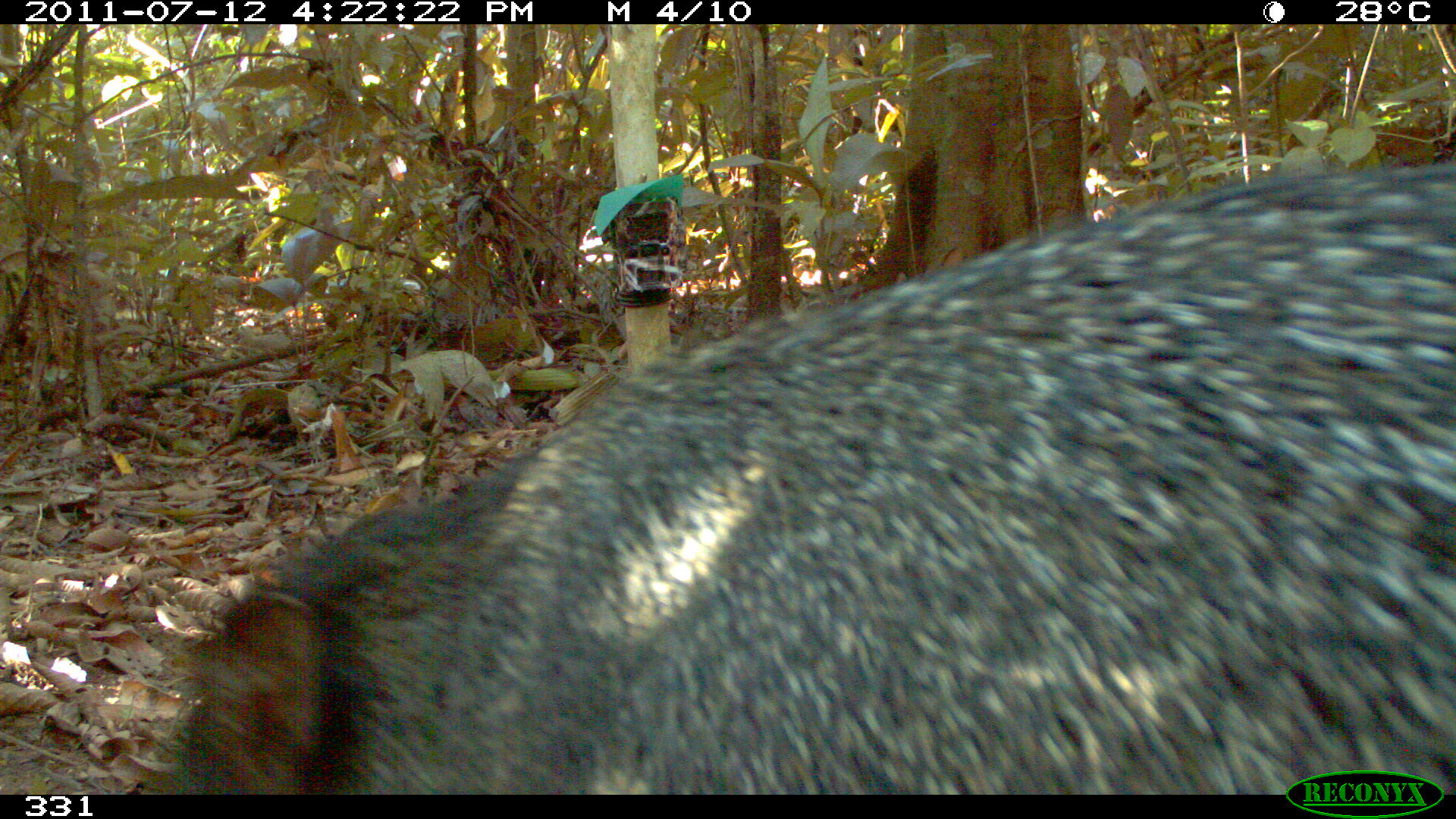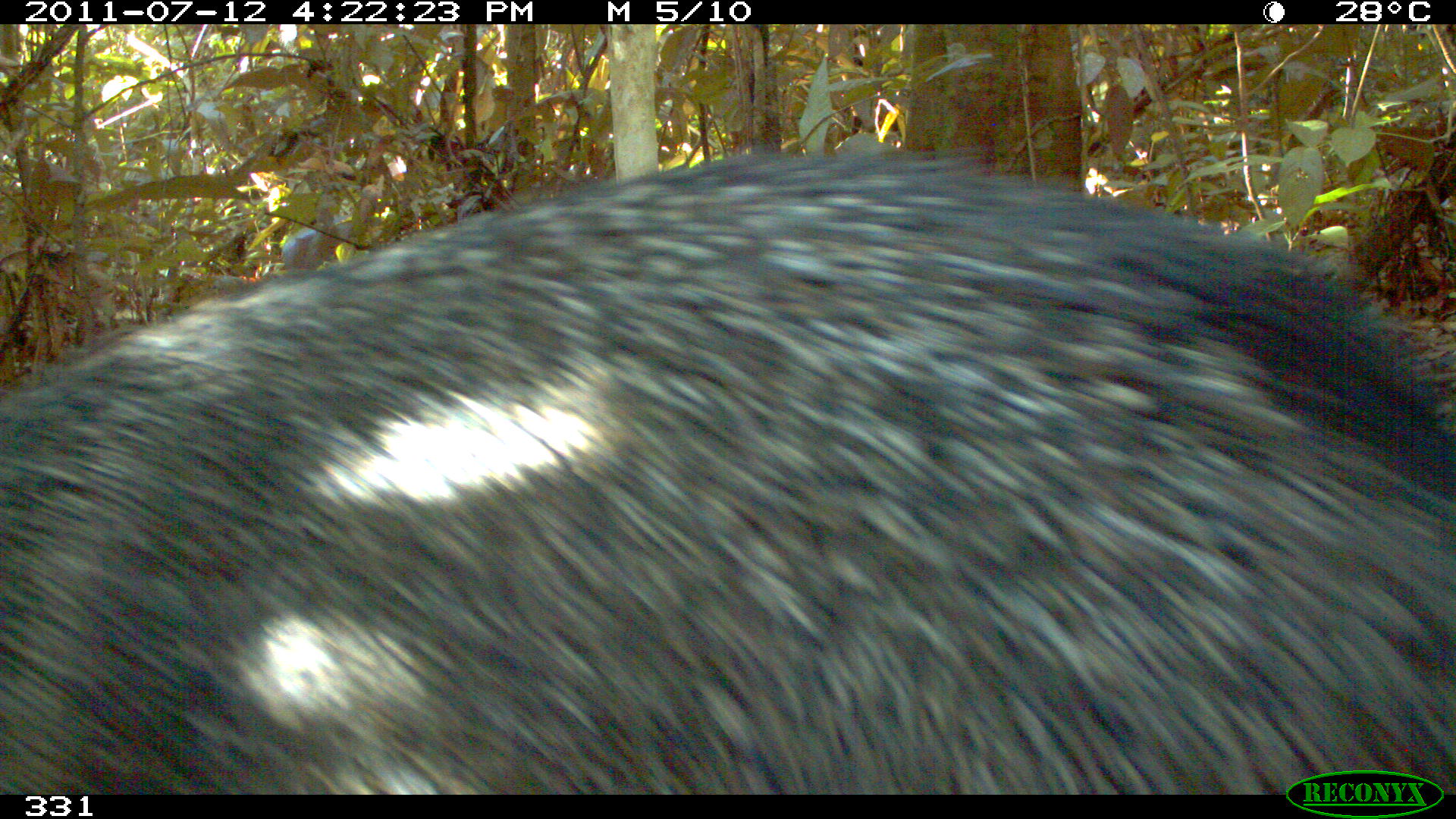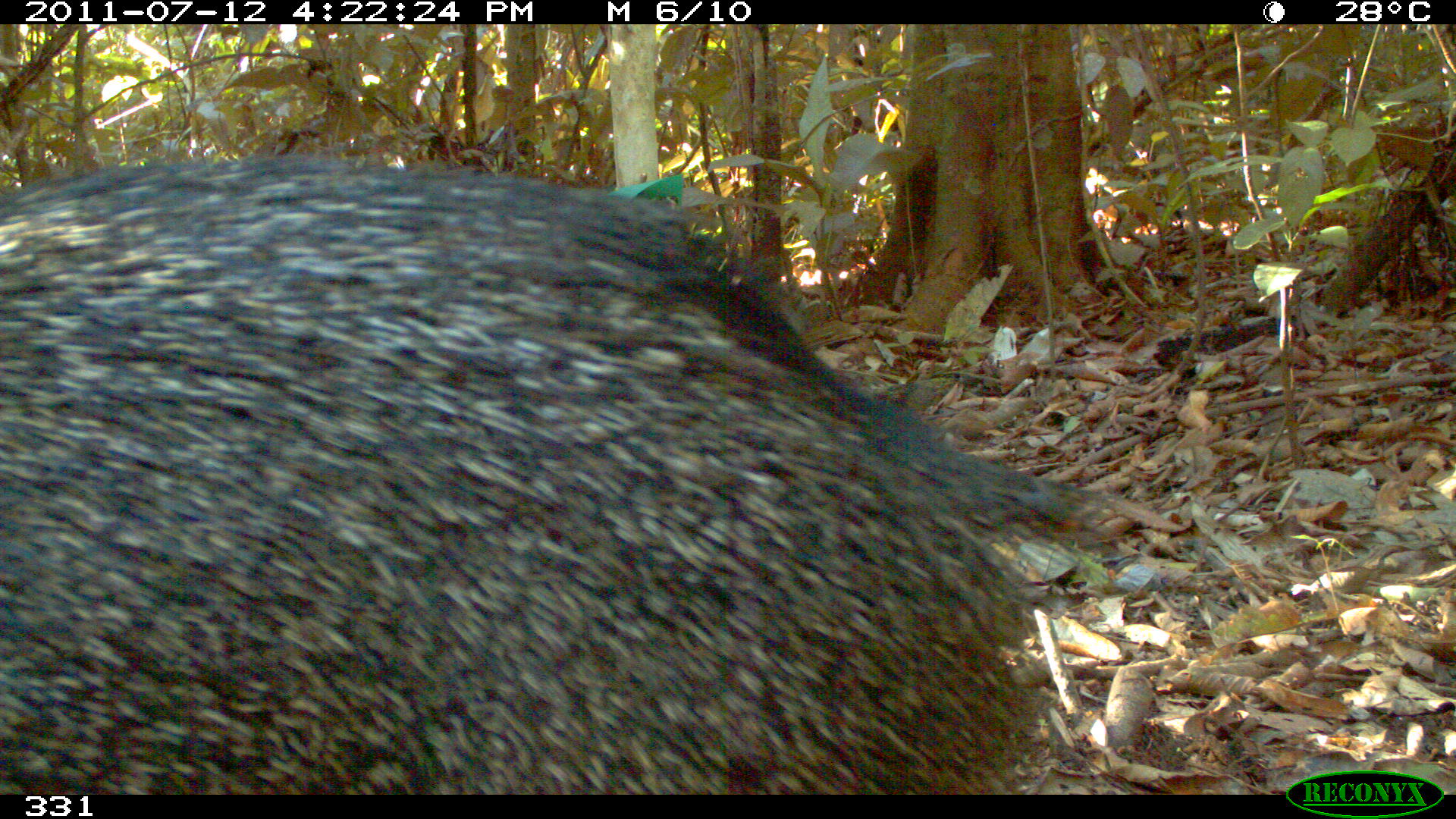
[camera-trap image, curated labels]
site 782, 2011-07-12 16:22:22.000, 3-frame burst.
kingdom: Animalia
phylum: Chordata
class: Mammalia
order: Artiodactyla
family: Tayassuidae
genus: Pecari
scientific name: Pecari tajacu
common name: collared peccary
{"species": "Pecari tajacu (collared peccary)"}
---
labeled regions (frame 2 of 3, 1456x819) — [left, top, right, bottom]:
pecari tajacu: [1, 148, 1456, 794]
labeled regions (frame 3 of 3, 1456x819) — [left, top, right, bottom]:
pecari tajacu: [0, 152, 1115, 791]